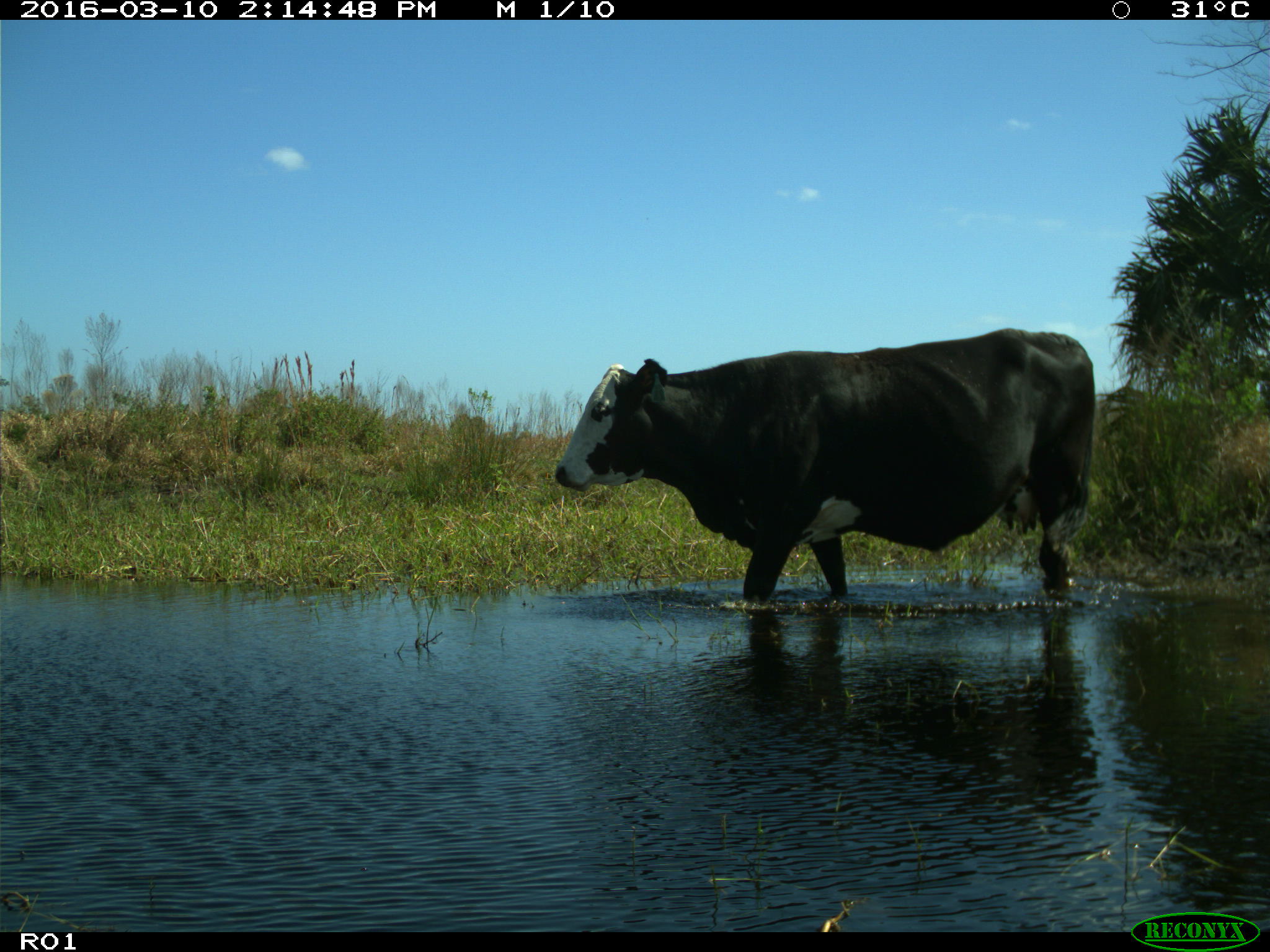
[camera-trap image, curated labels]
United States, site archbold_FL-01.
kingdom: Animalia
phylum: Chordata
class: Mammalia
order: Artiodactyla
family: Bovidae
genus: Bos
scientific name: Bos taurus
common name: domestic cow